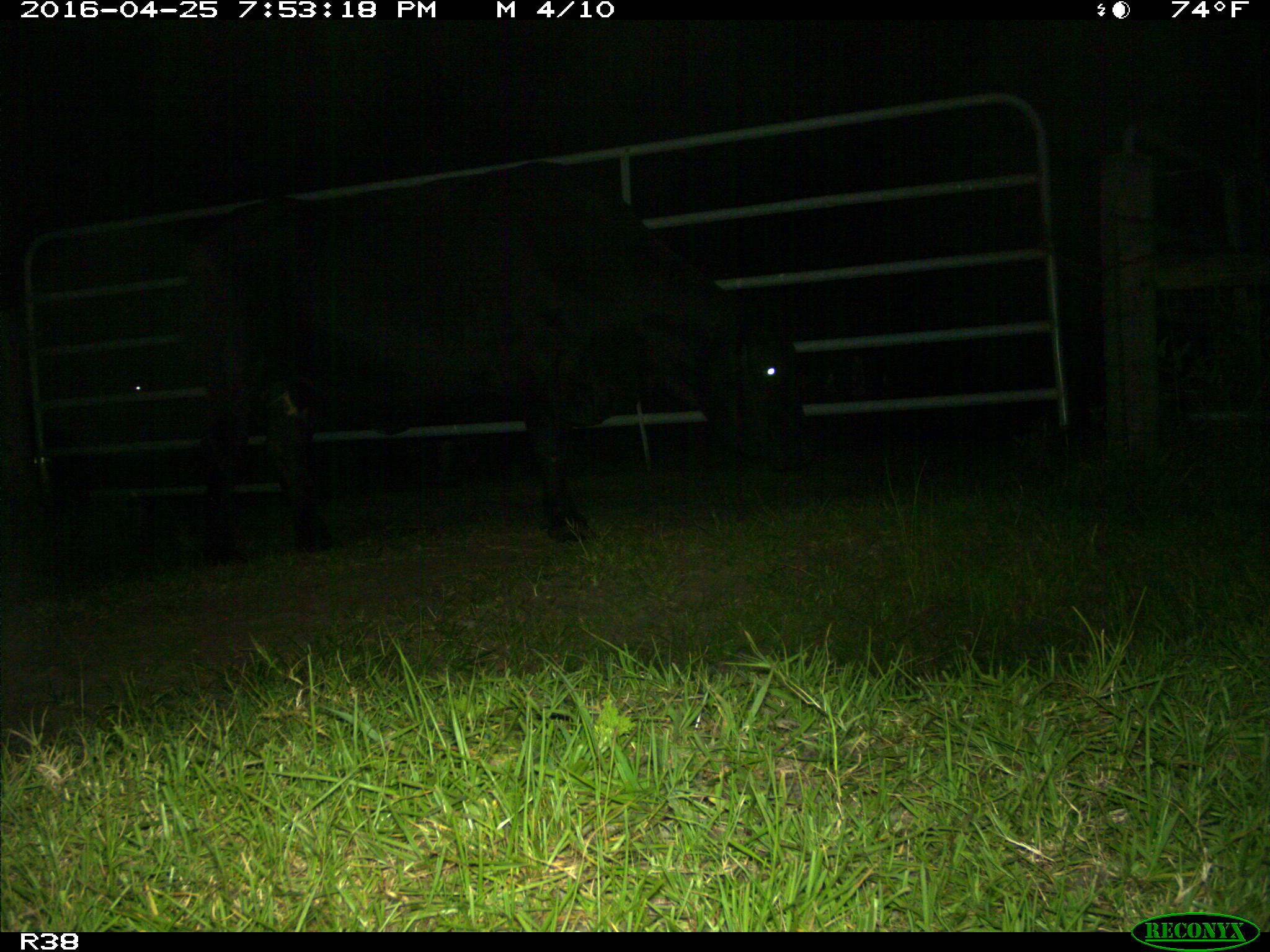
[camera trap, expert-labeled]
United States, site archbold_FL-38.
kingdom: Animalia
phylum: Chordata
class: Mammalia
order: Artiodactyla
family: Bovidae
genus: Bos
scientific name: Bos taurus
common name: domestic cow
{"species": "Bos taurus (domestic cow)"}